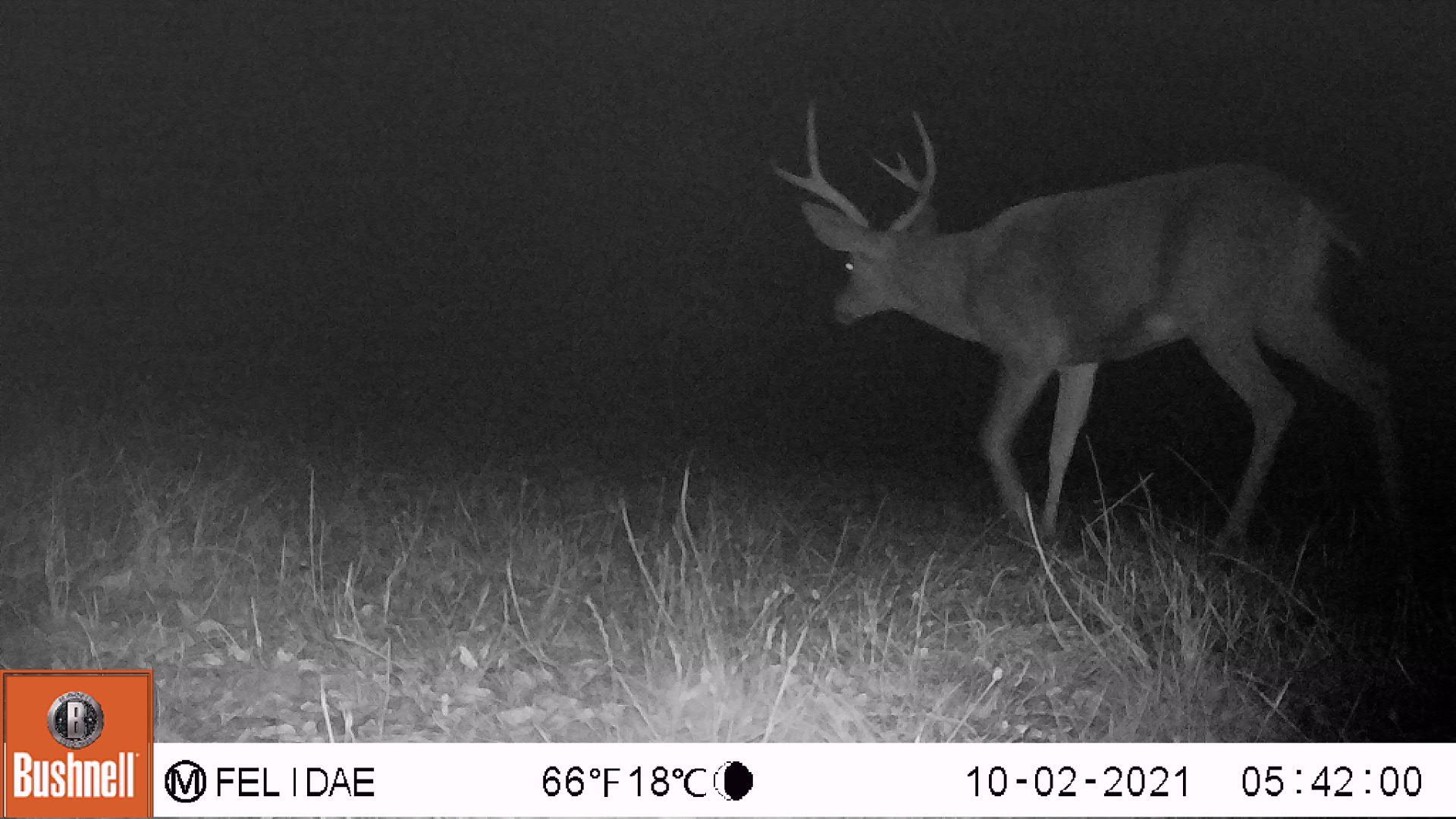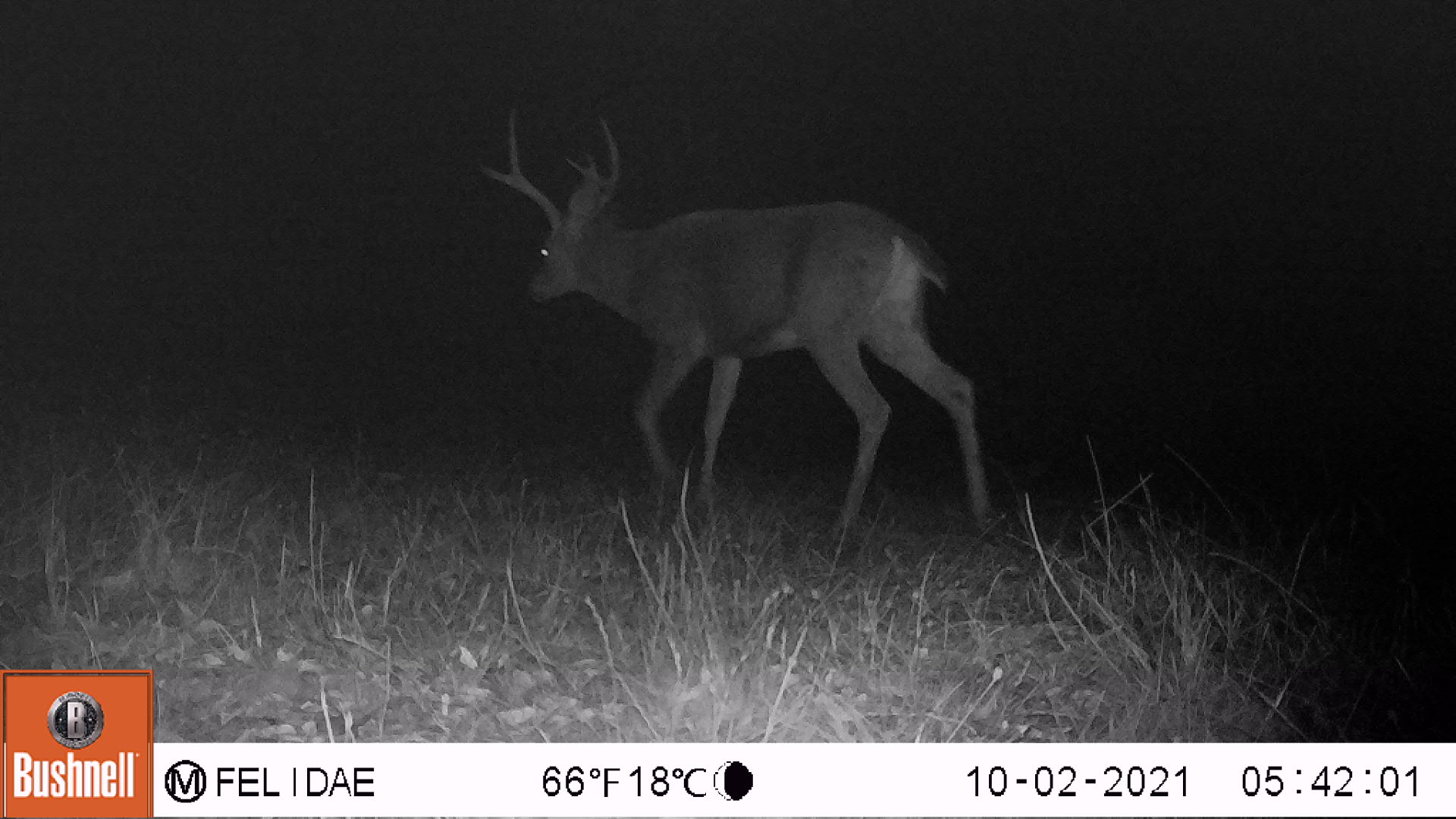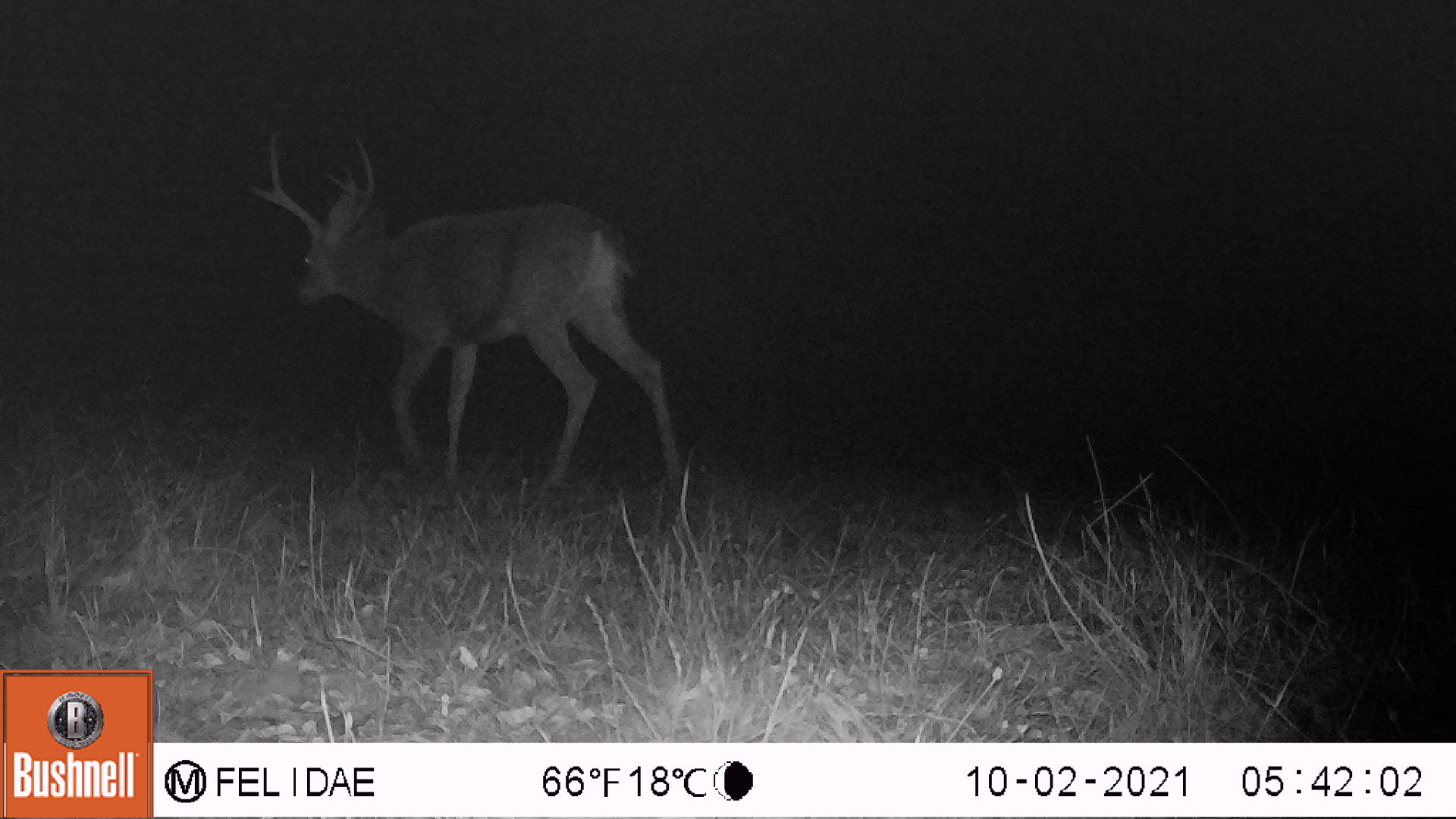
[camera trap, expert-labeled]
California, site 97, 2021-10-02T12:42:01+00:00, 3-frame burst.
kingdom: Animalia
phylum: Chordata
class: Mammalia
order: Artiodactyla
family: Cervidae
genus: Odocoileus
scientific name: Odocoileus hemionus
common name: mule deer